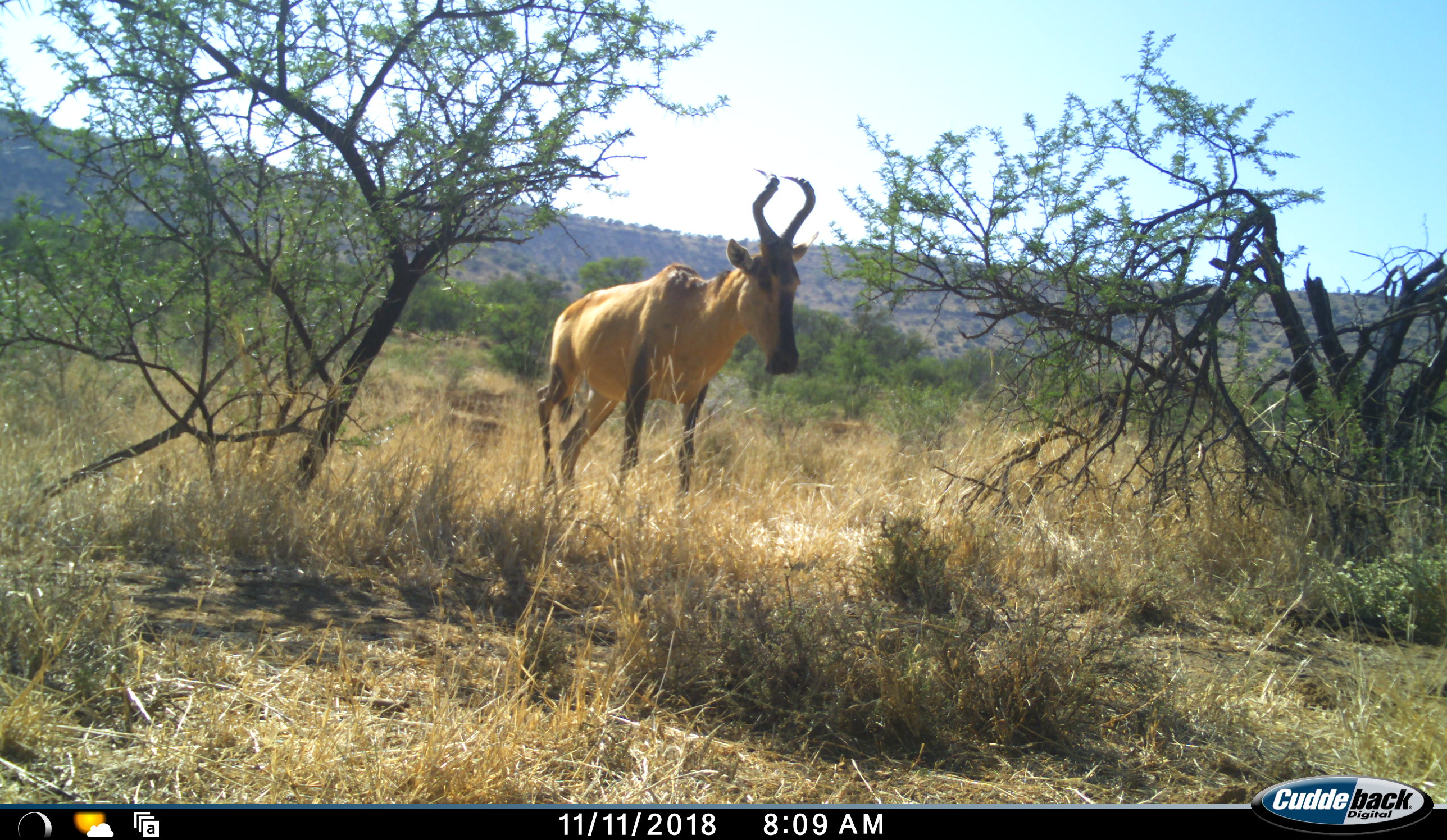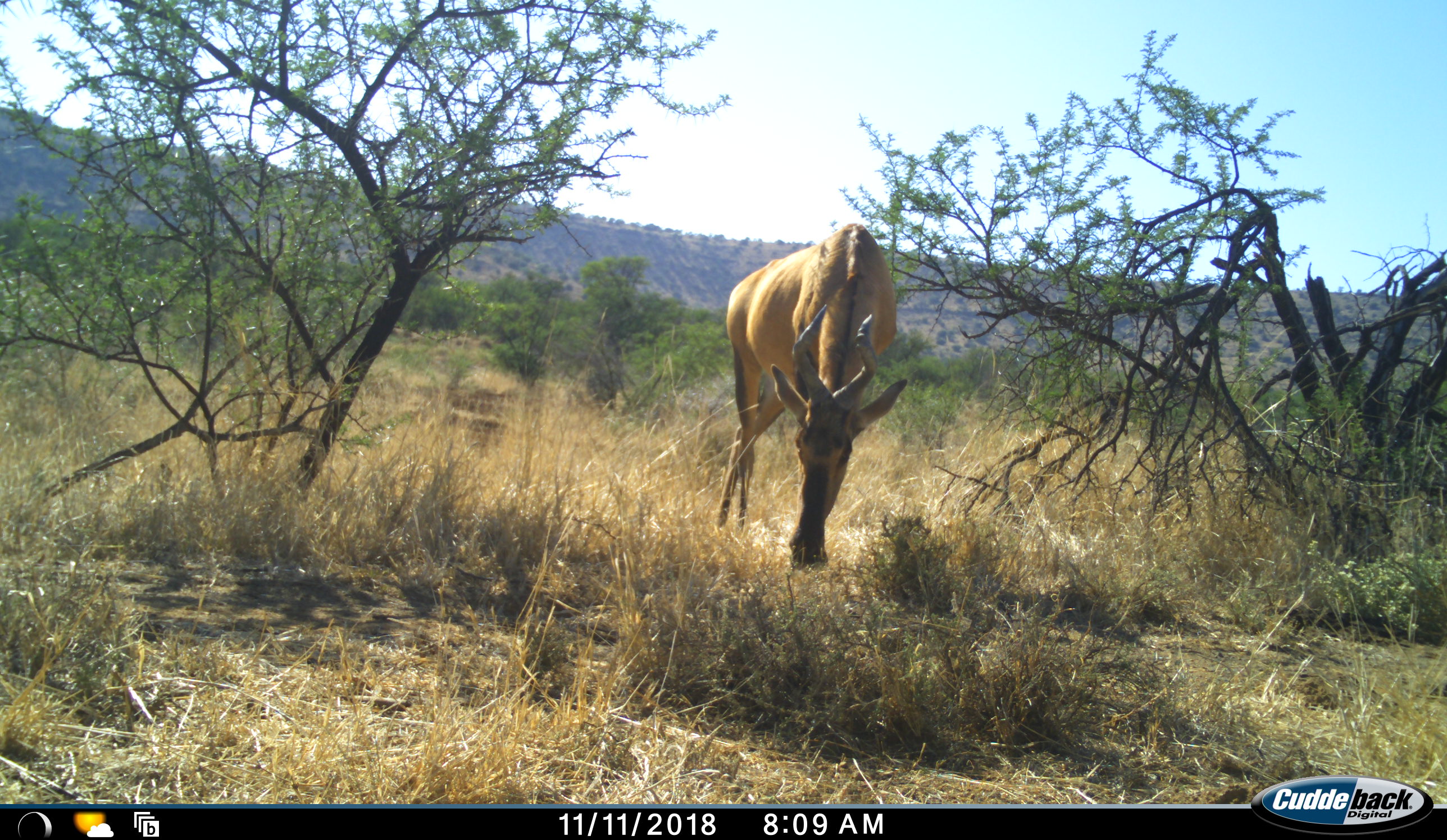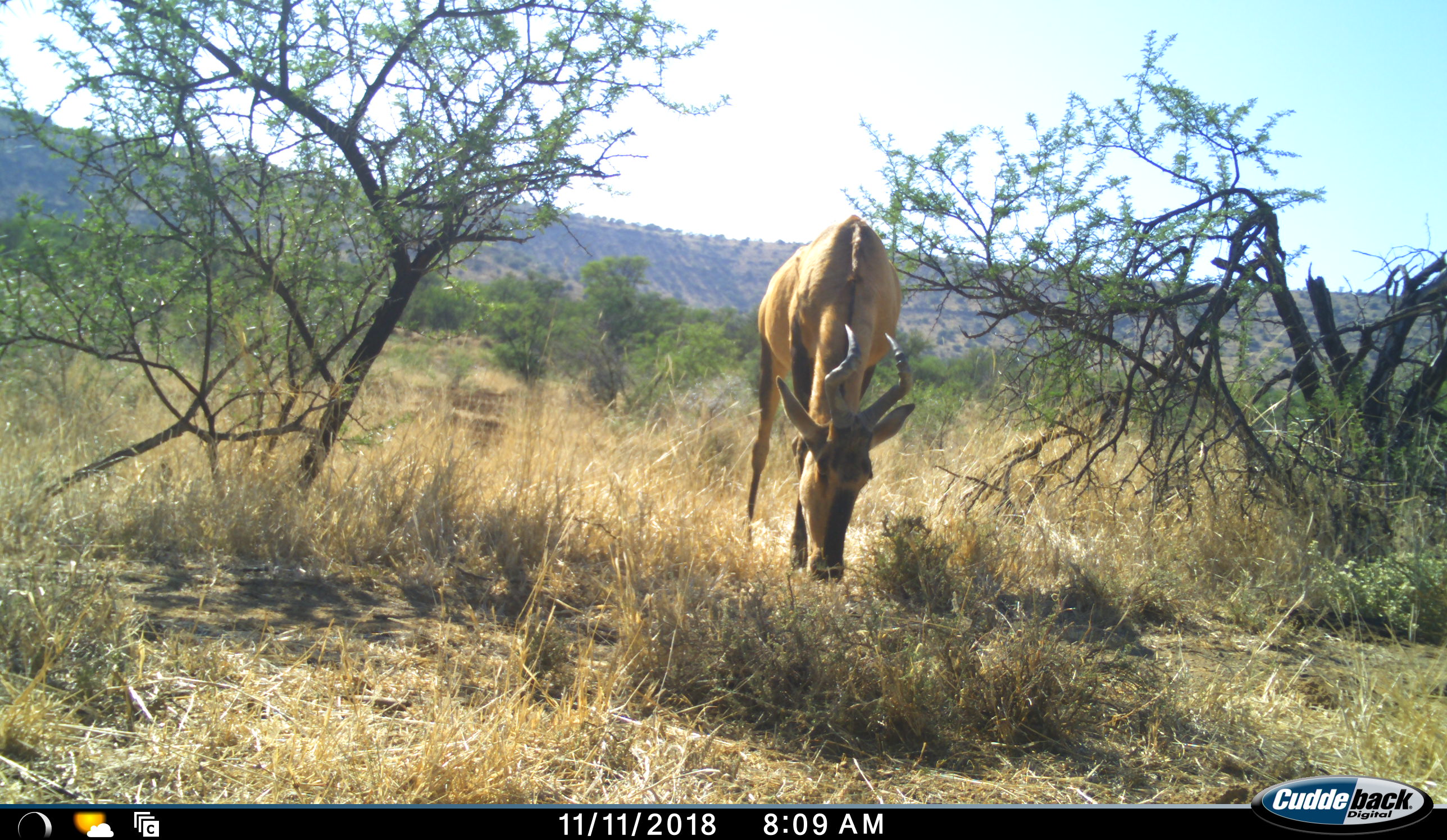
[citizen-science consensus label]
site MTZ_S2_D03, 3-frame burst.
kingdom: Animalia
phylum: Chordata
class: Mammalia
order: Artiodactyla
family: Bovidae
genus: Alcelaphus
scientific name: Alcelaphus buselaphus caama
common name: red hartebeest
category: hartebeestred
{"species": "hartebeestred (red hartebeest) (Alcelaphus buselaphus caama)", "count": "1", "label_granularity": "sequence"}